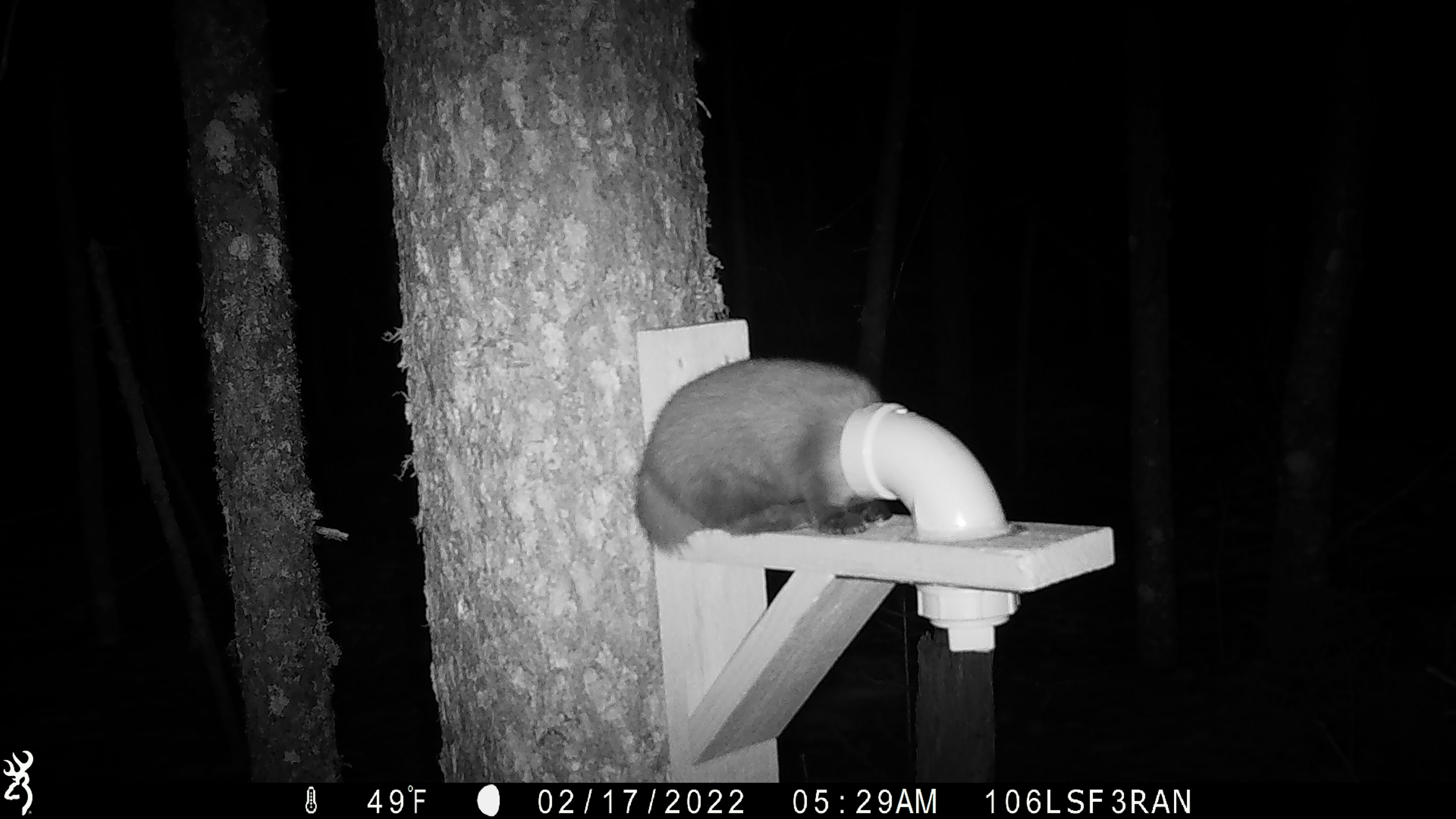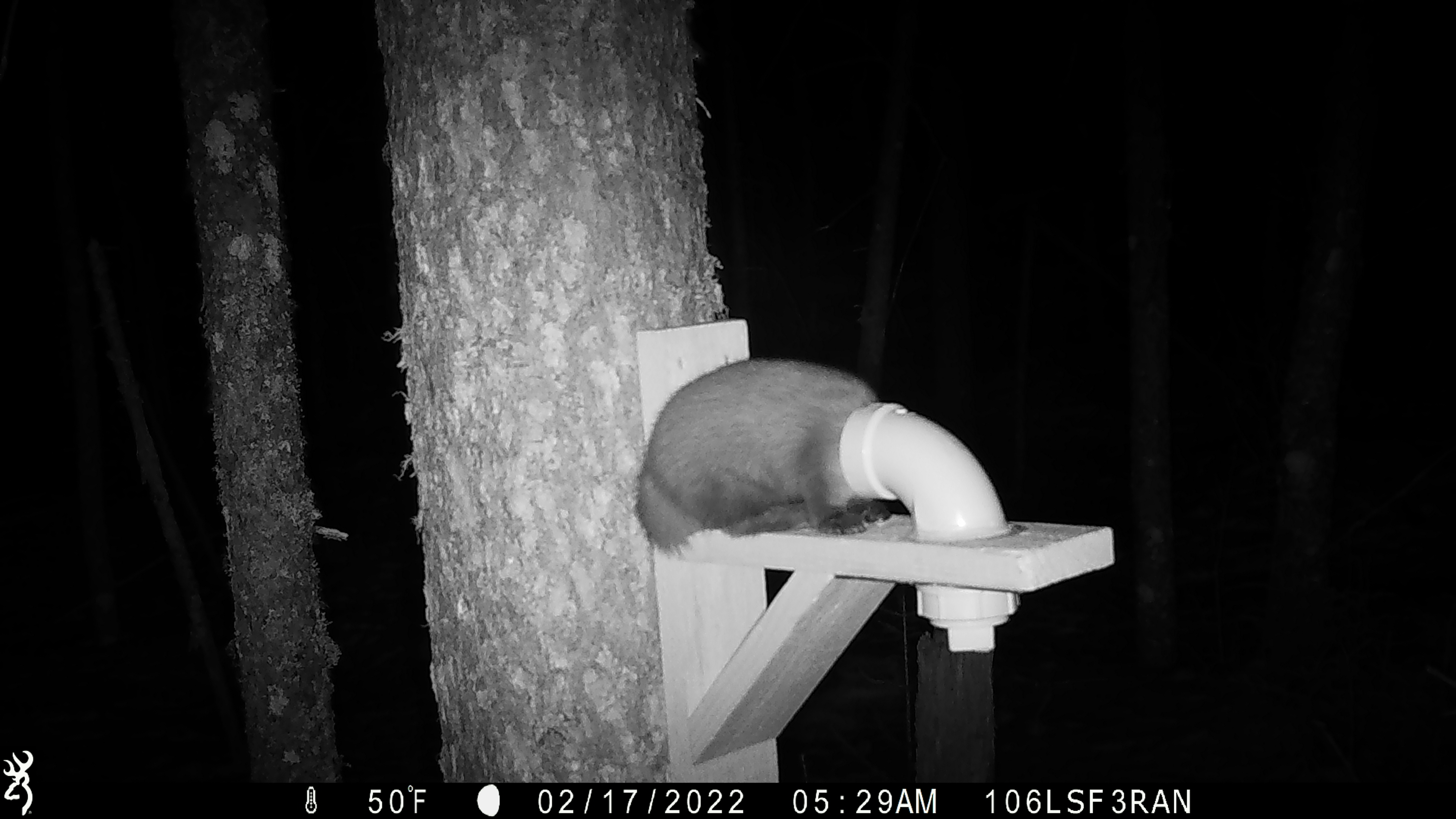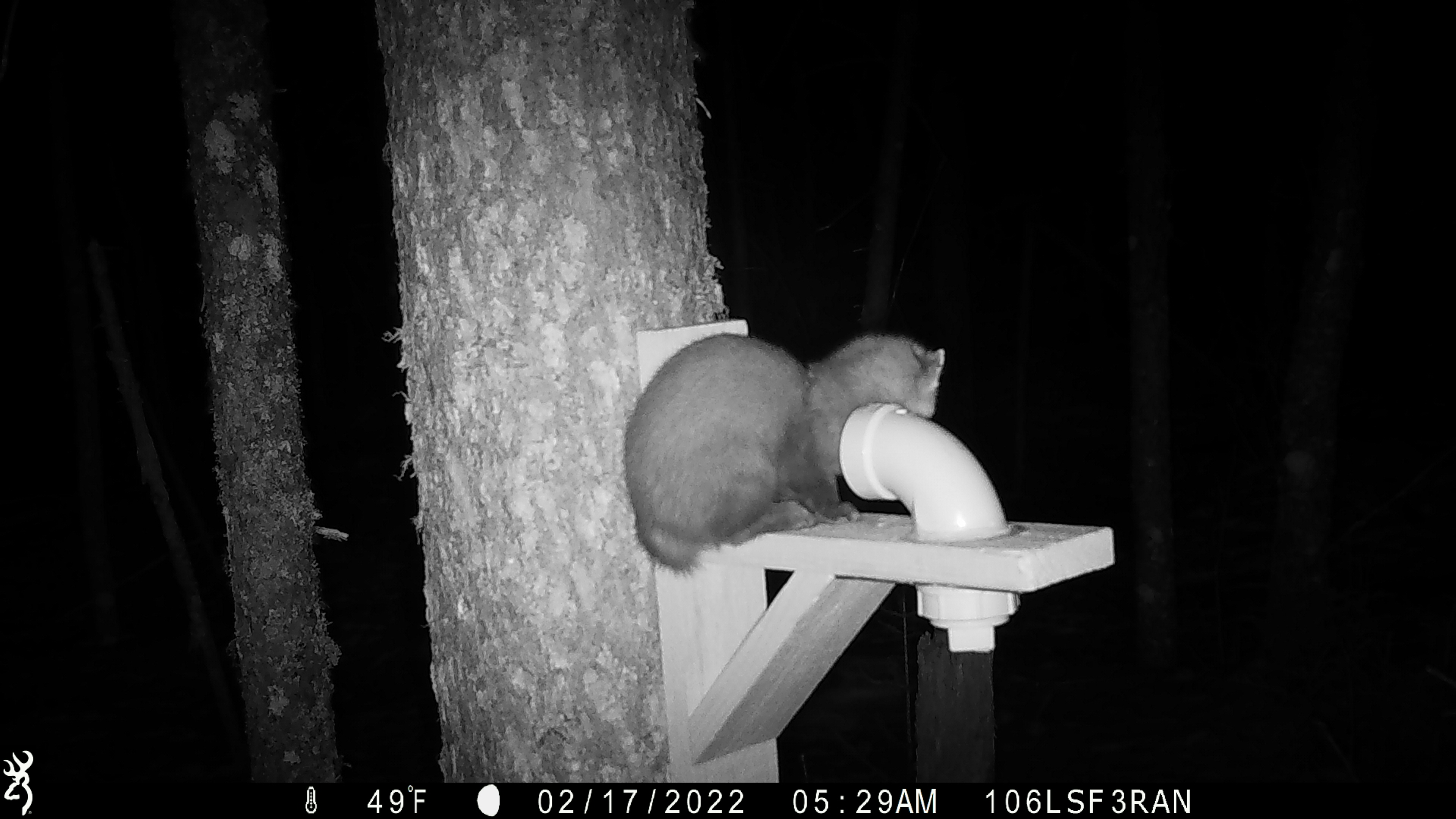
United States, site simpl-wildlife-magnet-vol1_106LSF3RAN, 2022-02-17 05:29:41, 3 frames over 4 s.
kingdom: Animalia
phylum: Chordata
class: Mammalia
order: Carnivora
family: Mustelidae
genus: Martes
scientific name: Martes americana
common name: american marten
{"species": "american marten (Martes americana)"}